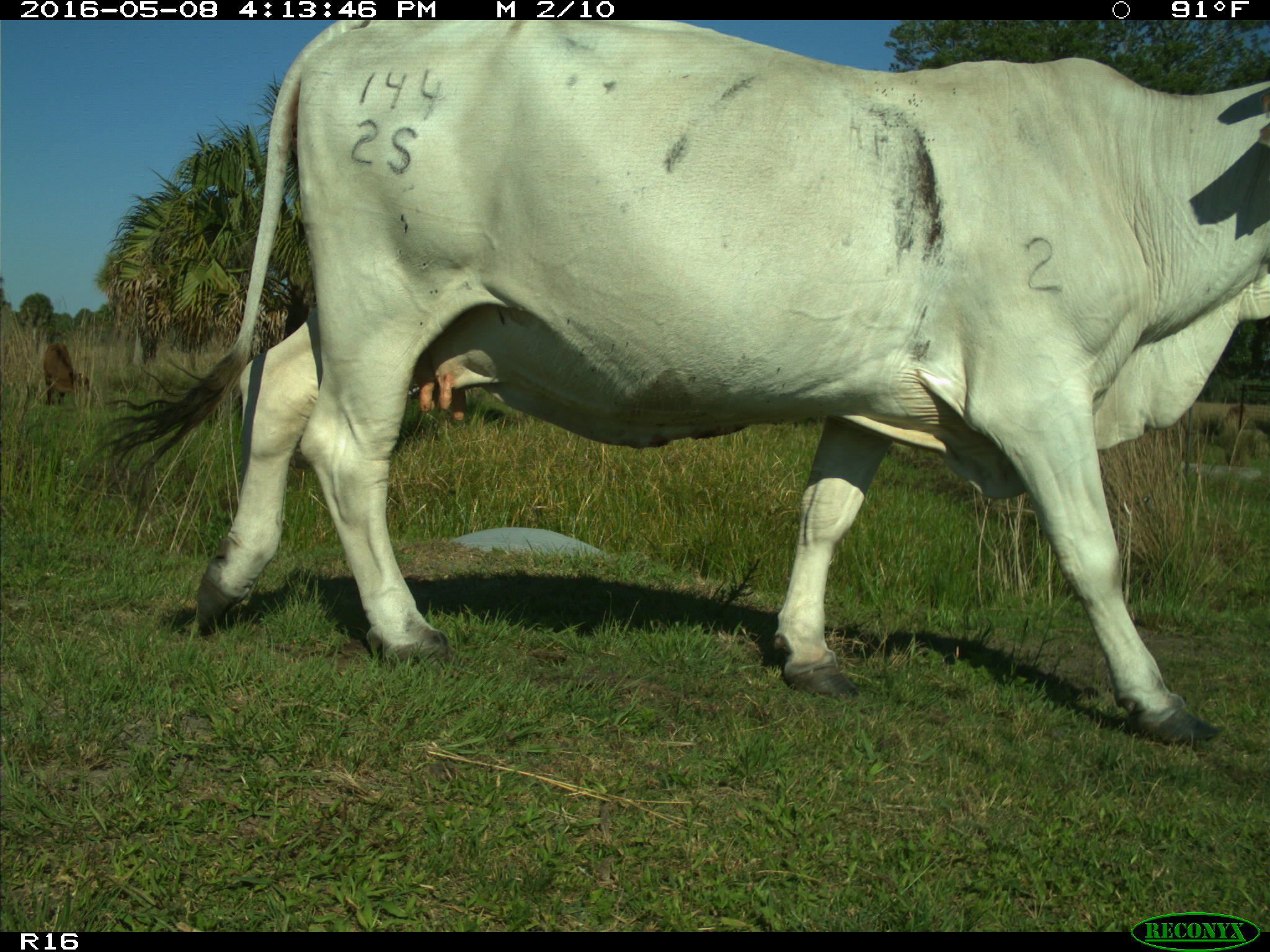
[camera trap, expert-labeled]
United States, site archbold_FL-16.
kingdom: Animalia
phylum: Chordata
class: Mammalia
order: Artiodactyla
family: Bovidae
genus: Bos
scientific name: Bos taurus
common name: domestic cow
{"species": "Bos taurus (domestic cow)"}